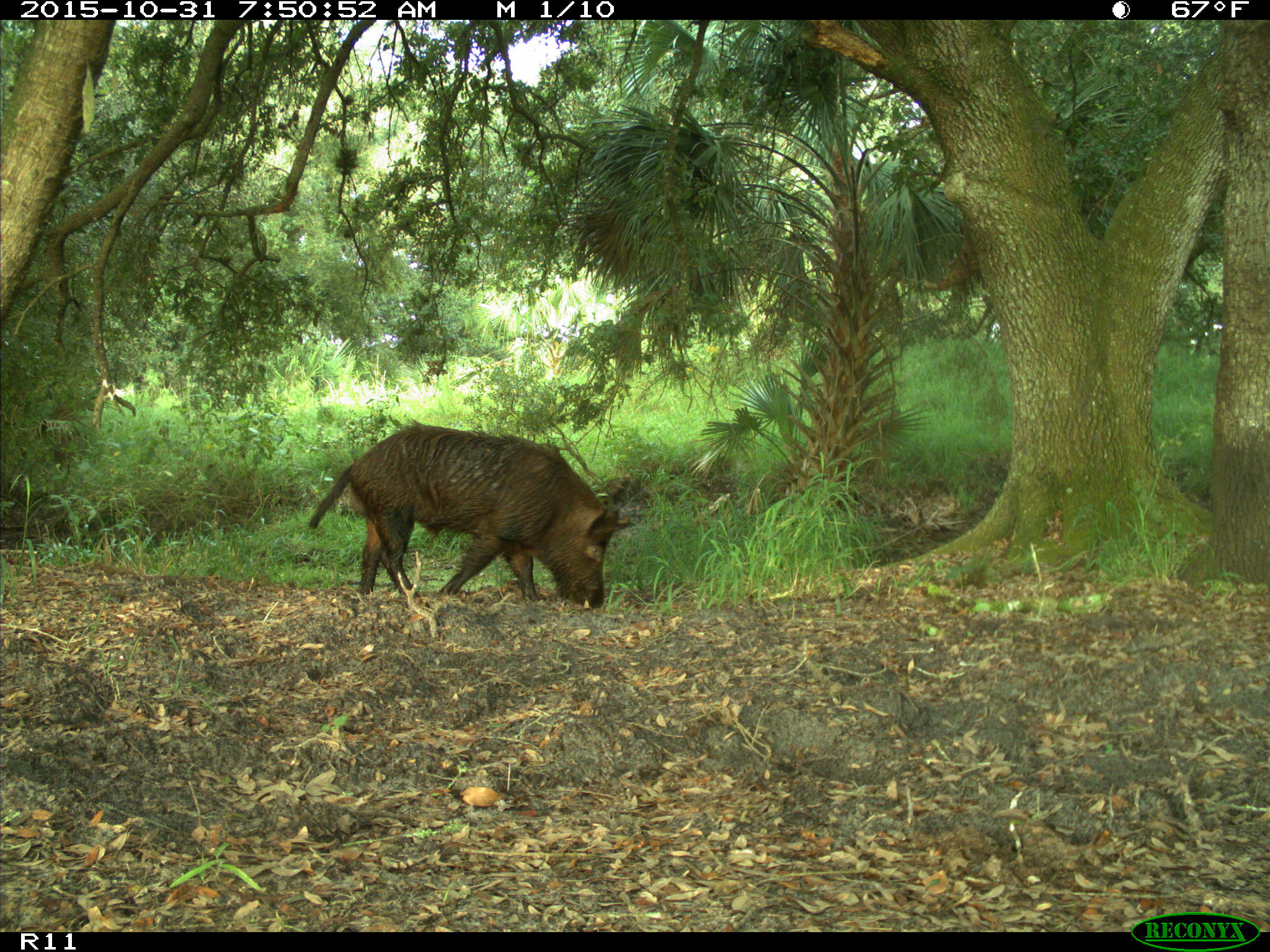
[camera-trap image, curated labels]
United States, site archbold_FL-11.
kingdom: Animalia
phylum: Chordata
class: Mammalia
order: Artiodactyla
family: Suidae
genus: Sus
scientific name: Sus scrofa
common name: wild boar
Sus scrofa (wild boar).